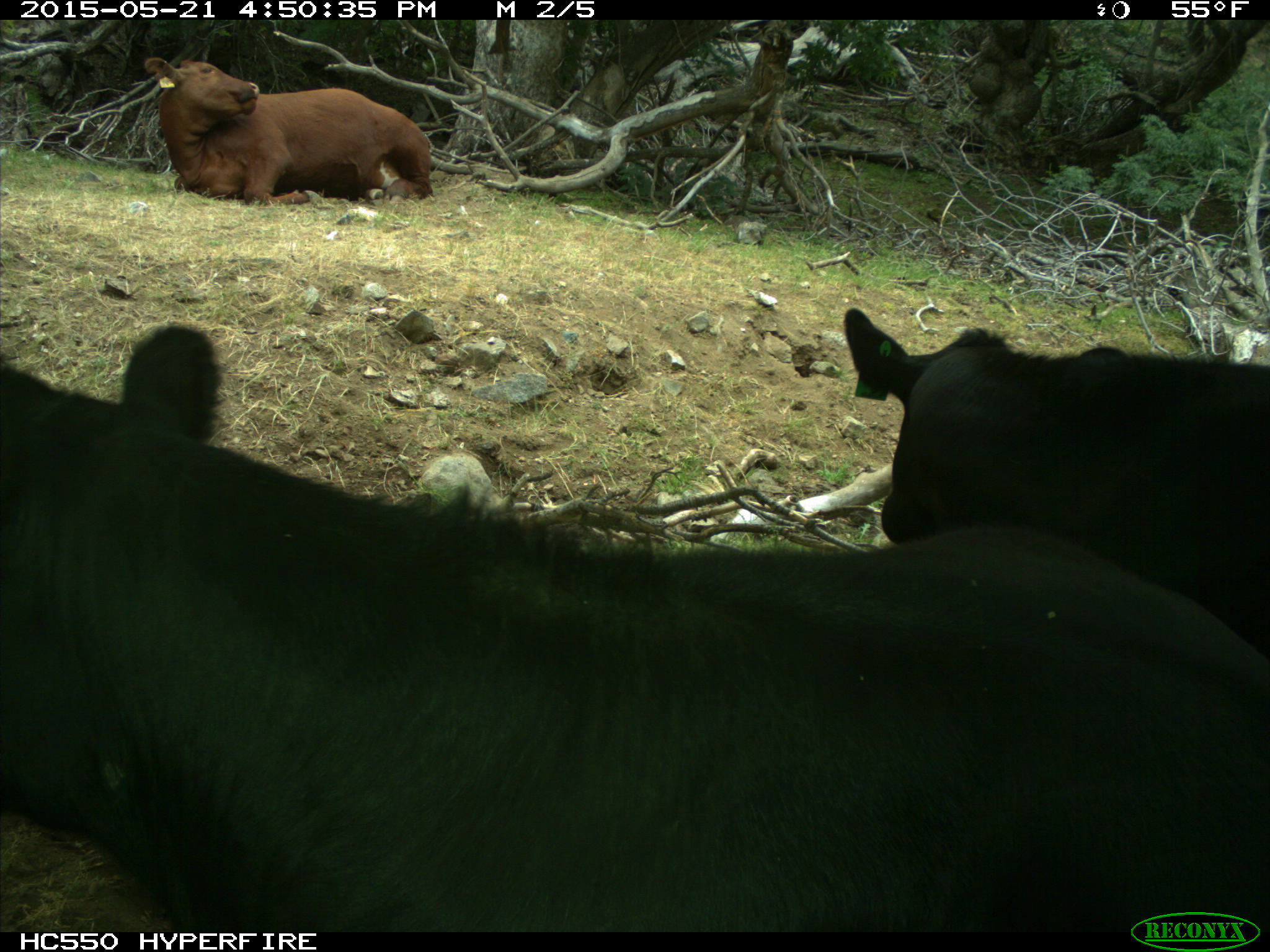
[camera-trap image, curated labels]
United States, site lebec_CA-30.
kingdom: Animalia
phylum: Chordata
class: Mammalia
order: Artiodactyla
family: Bovidae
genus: Bos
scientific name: Bos taurus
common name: domestic cow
Bos taurus (domestic cow).